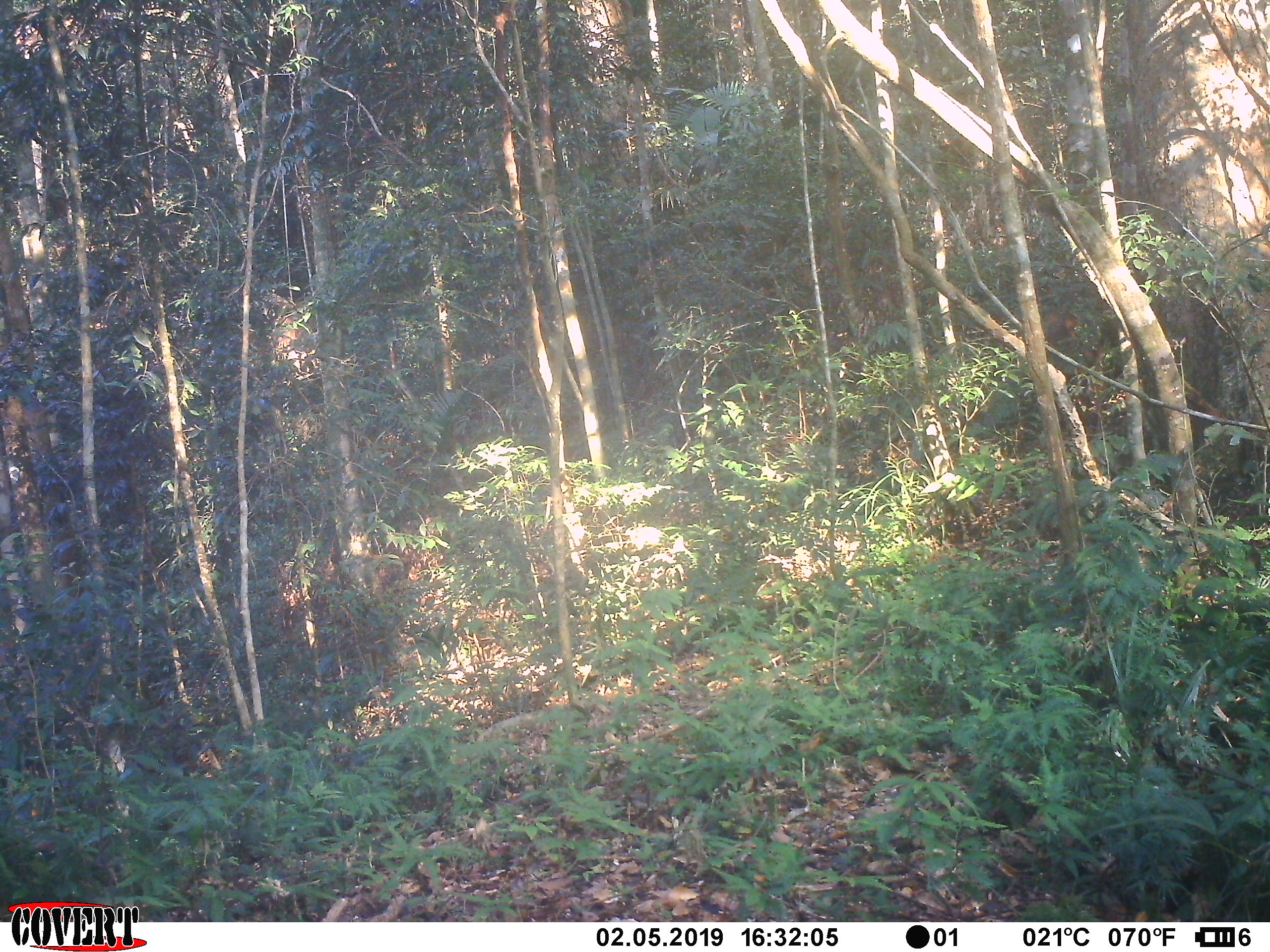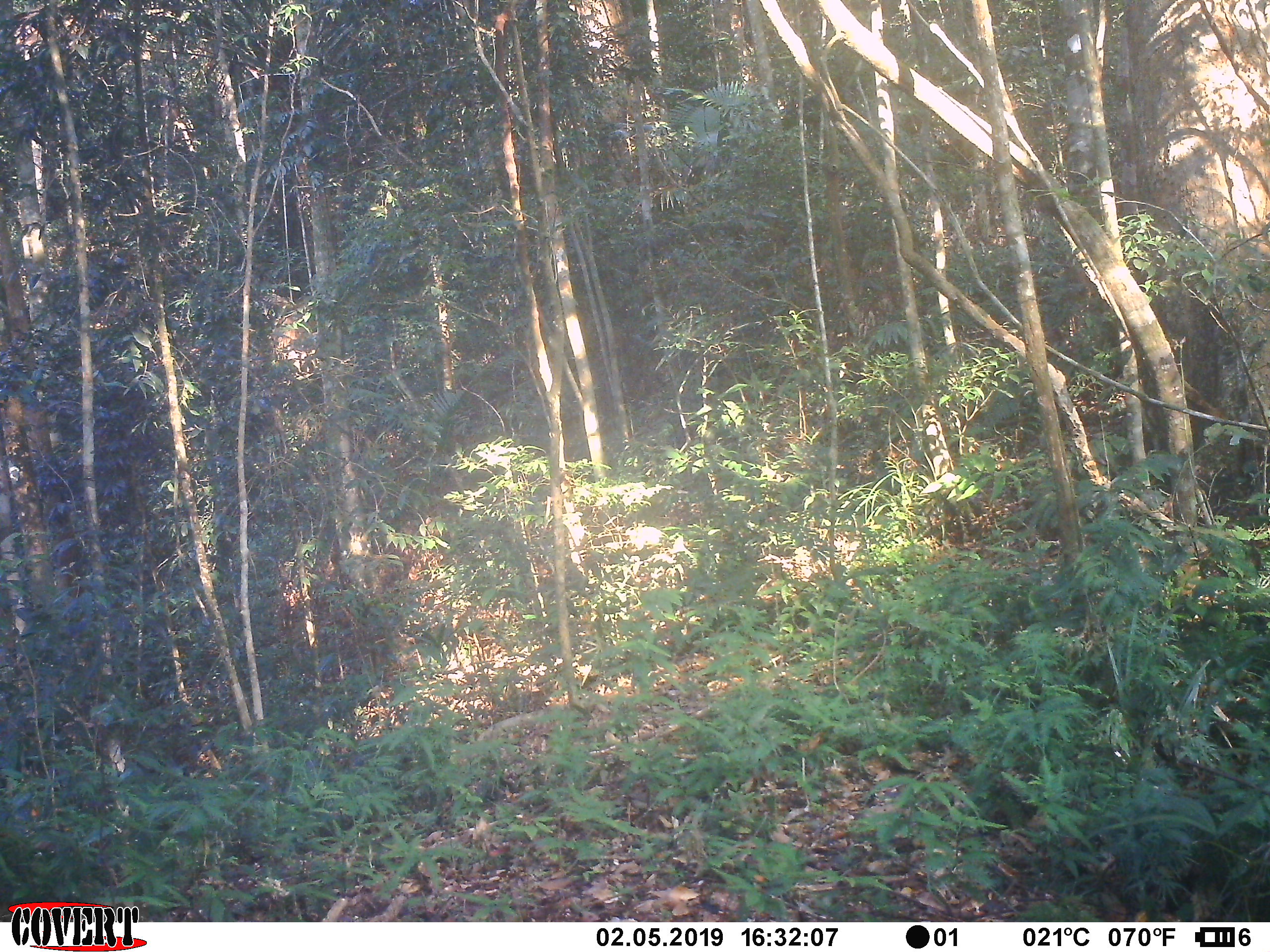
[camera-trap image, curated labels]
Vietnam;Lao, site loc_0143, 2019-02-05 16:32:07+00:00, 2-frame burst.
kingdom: Animalia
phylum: Chordata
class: Mammalia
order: Artiodactyla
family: Cervidae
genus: Muntiacus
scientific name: Muntiacus vuquangensis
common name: large-antlered muntjac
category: large antlered muntjac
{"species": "large antlered muntjac (large-antlered muntjac) (Muntiacus vuquangensis)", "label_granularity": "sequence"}